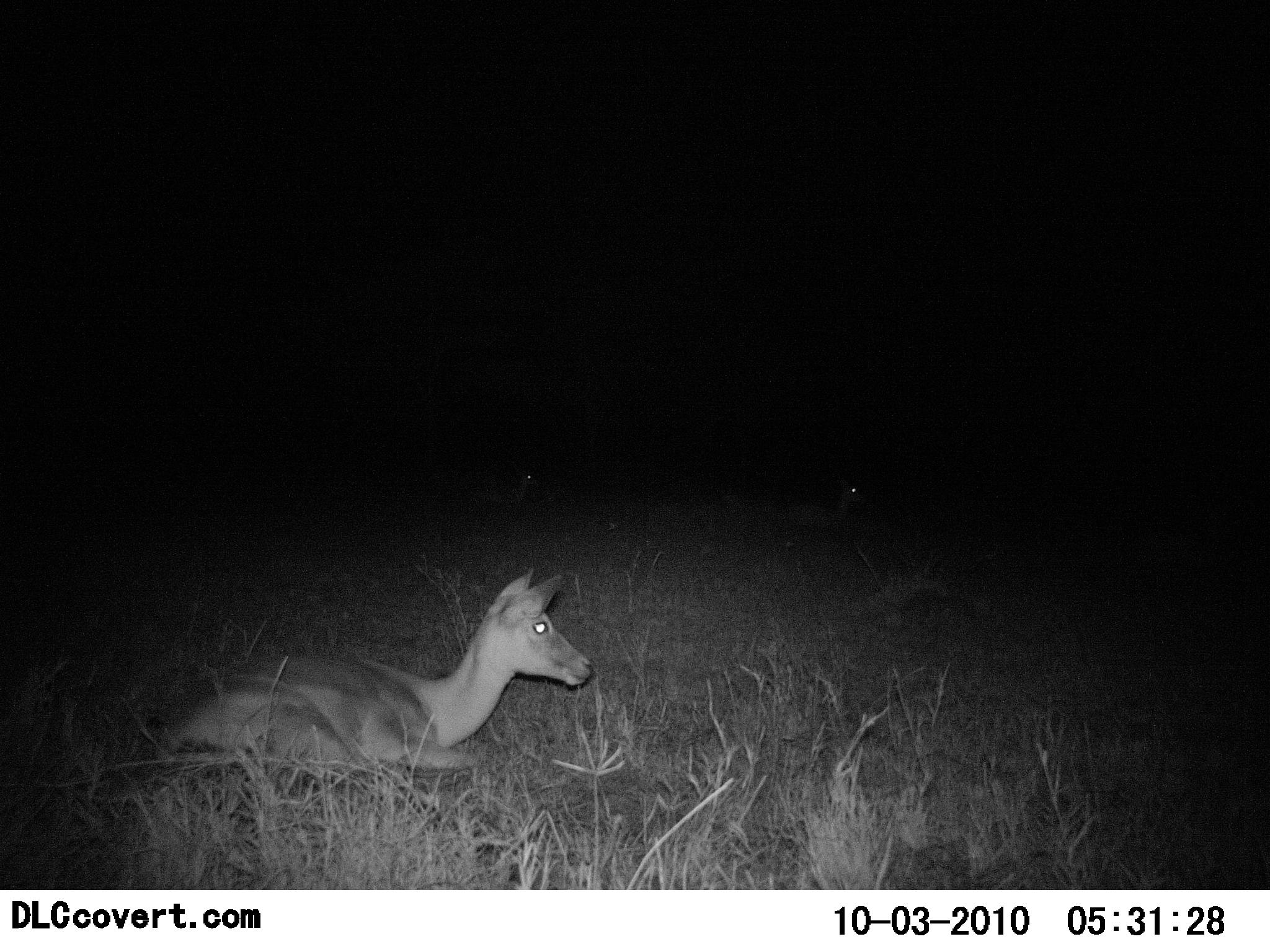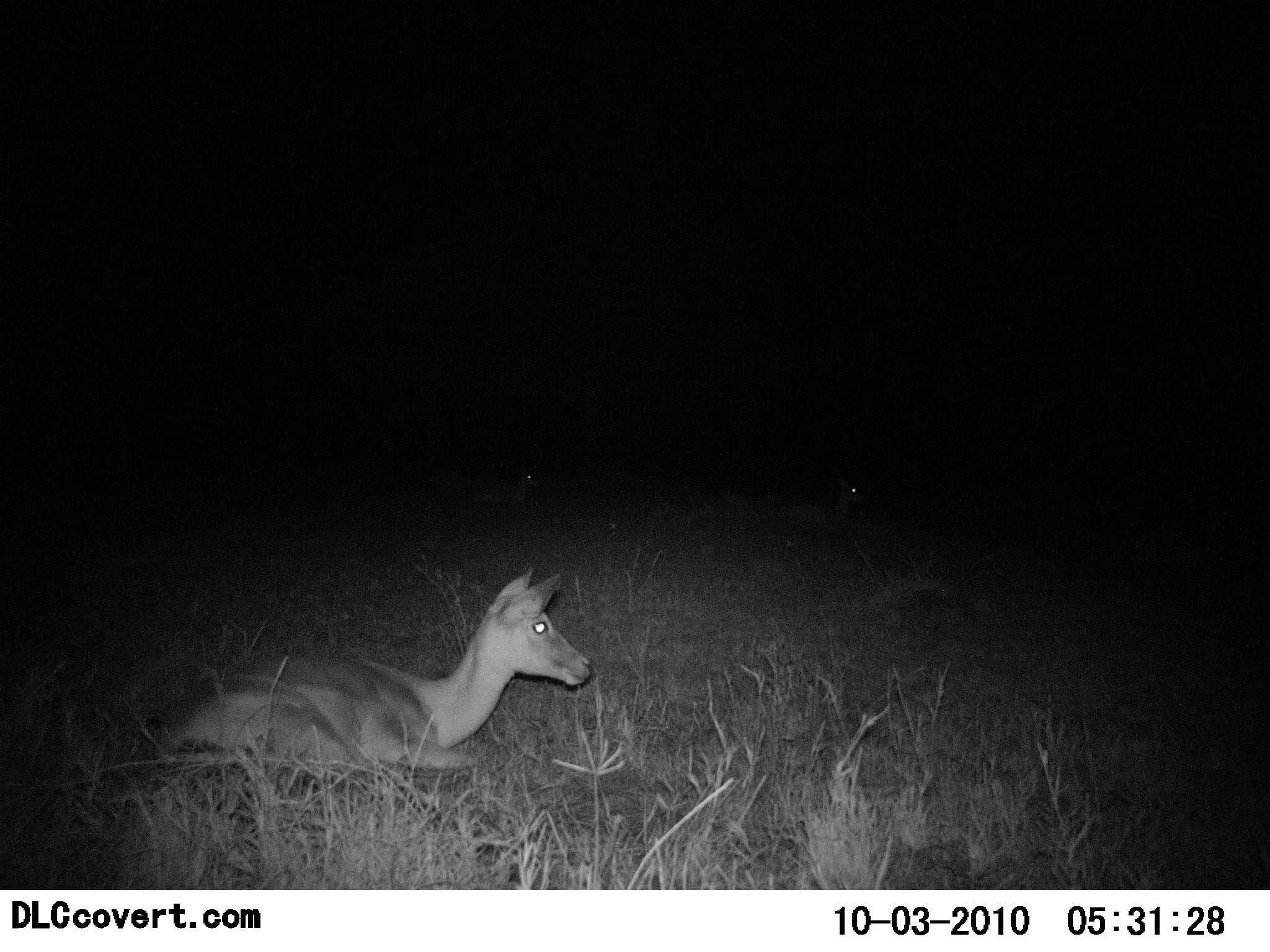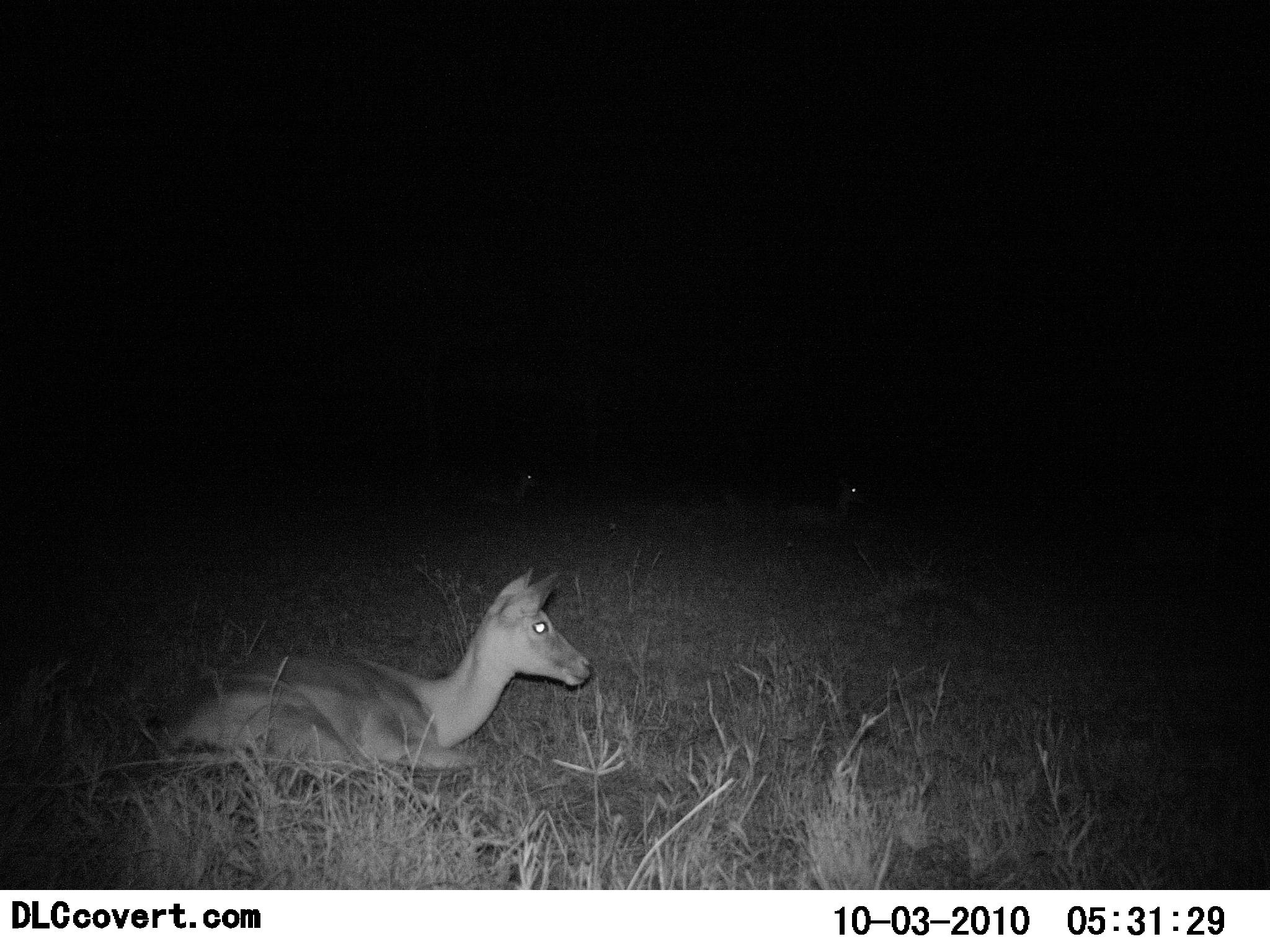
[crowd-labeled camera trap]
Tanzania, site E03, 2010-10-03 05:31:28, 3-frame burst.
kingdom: Animalia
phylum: Chordata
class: Mammalia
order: Artiodactyla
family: Bovidae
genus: Redunca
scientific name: Redunca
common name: reedbuck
Reedbuck (Redunca), count 1. Behavior (volunteer vote fractions): standing 0%, resting 100%, moving 0%, interacting 0%. Young present (vote fraction): 0%. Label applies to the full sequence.